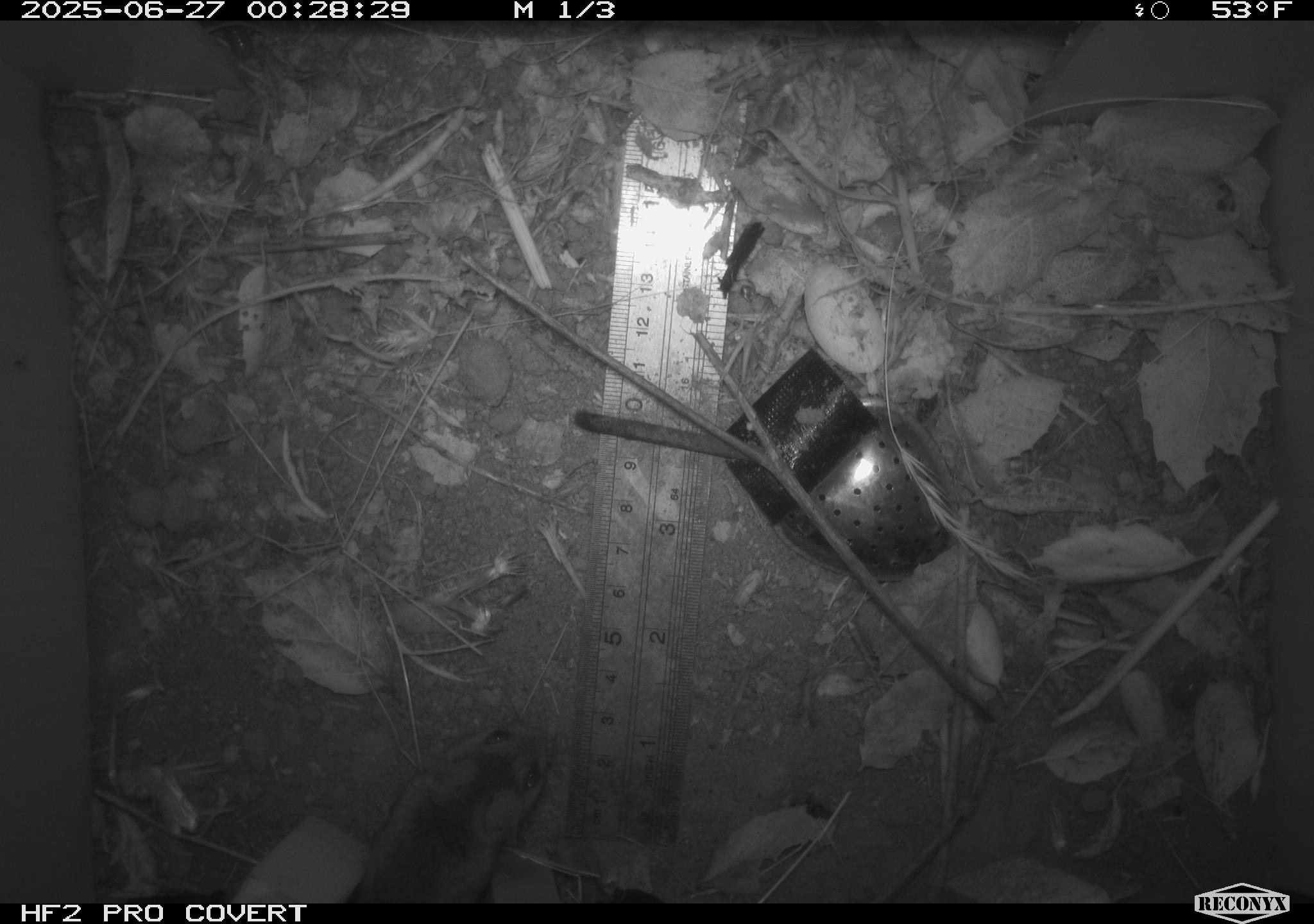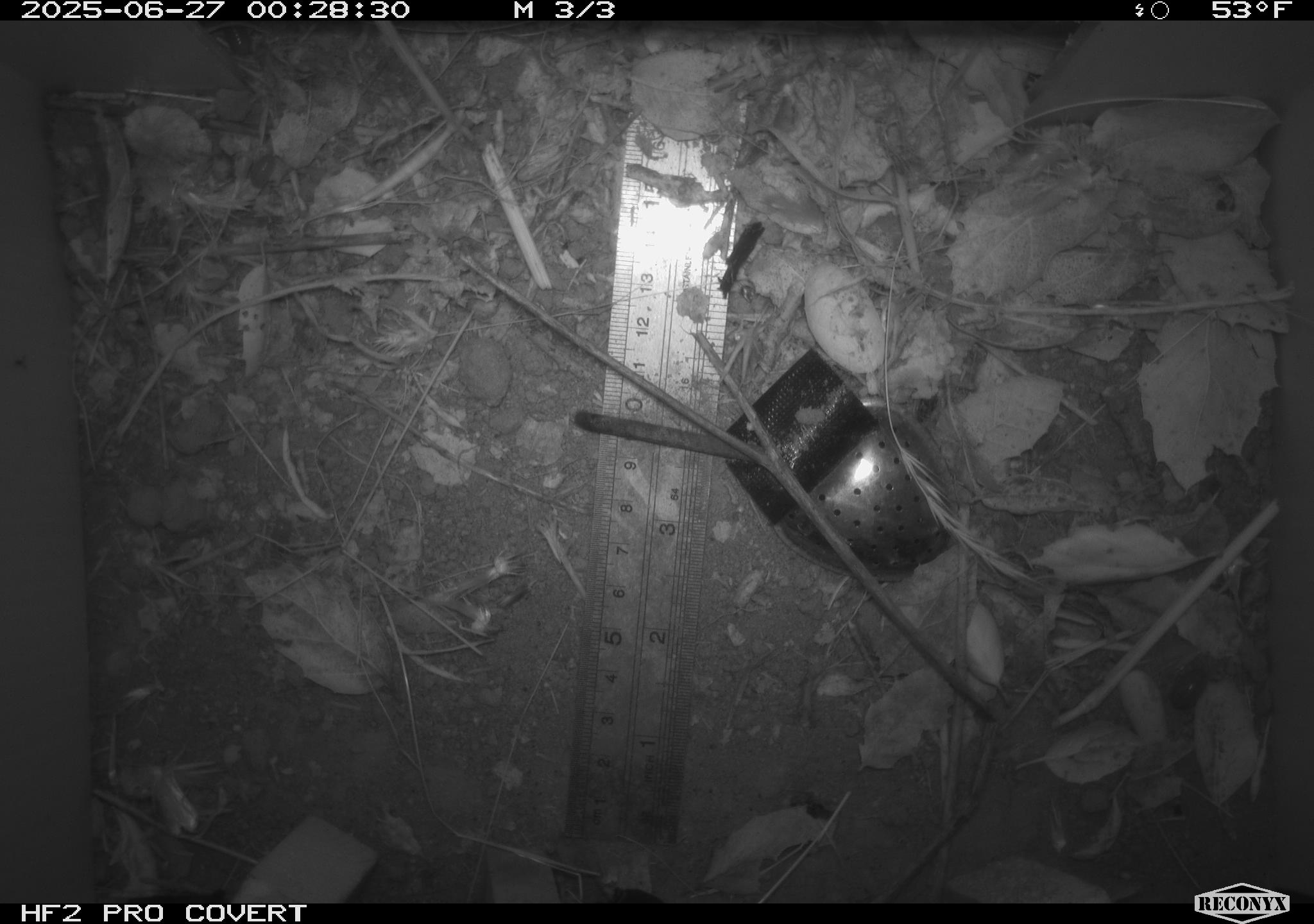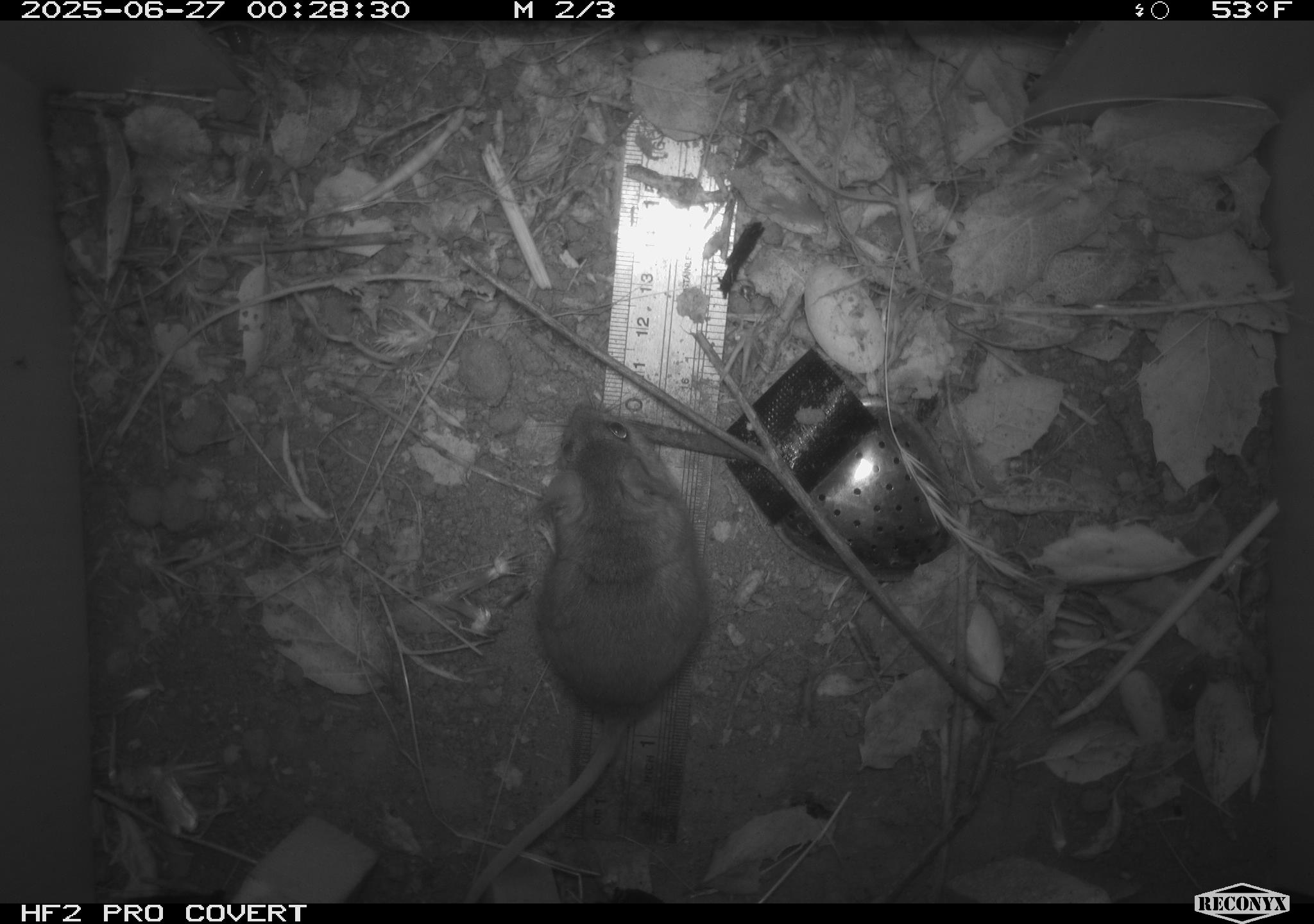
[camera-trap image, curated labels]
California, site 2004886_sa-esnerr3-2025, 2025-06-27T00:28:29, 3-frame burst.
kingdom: Animalia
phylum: Chordata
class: Mammalia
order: Rodentia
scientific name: Rodentia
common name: rodent